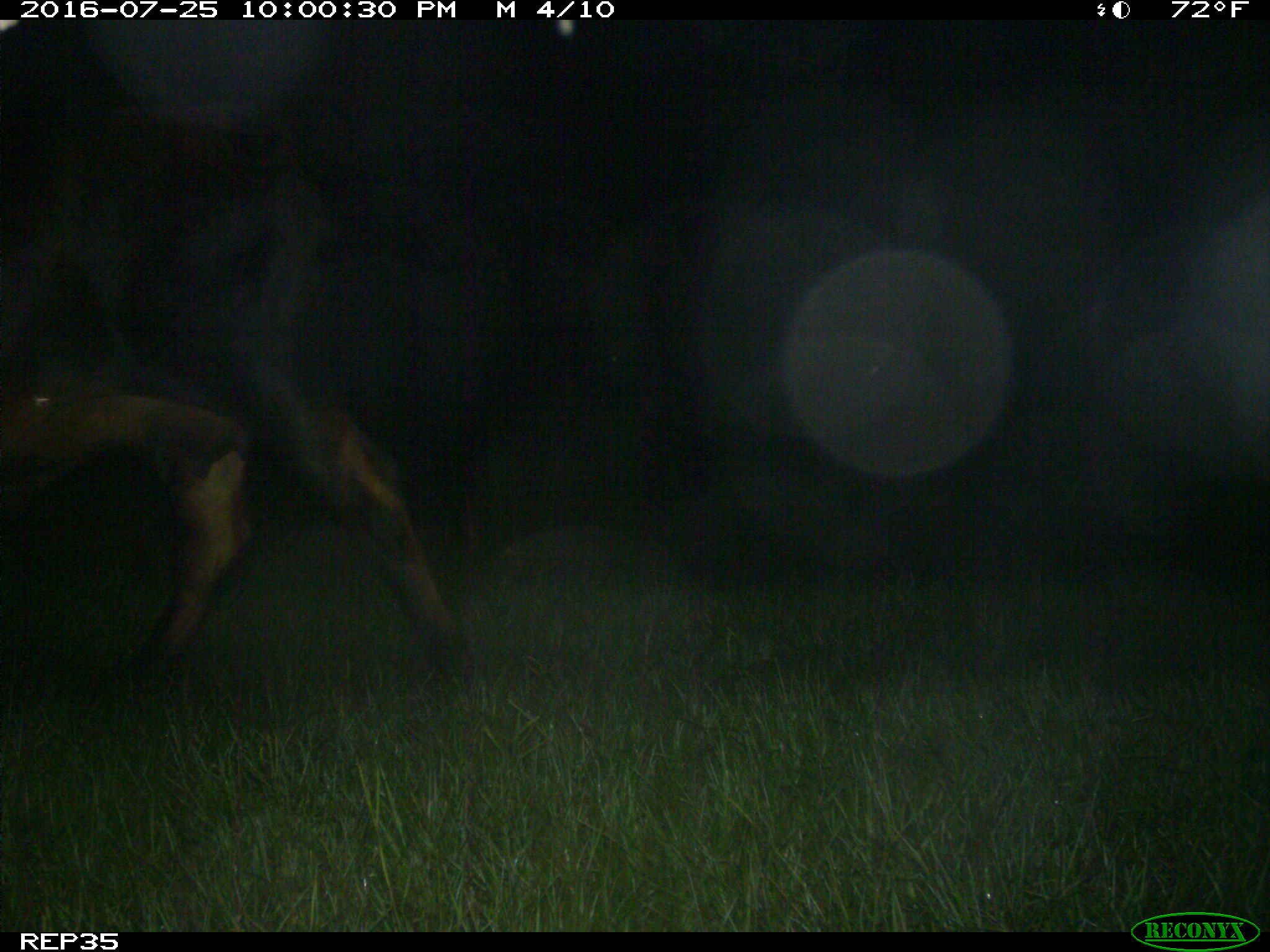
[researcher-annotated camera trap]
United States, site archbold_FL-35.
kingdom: Animalia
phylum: Chordata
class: Mammalia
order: Artiodactyla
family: Bovidae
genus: Bos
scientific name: Bos taurus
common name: domestic cow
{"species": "Bos taurus (domestic cow)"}